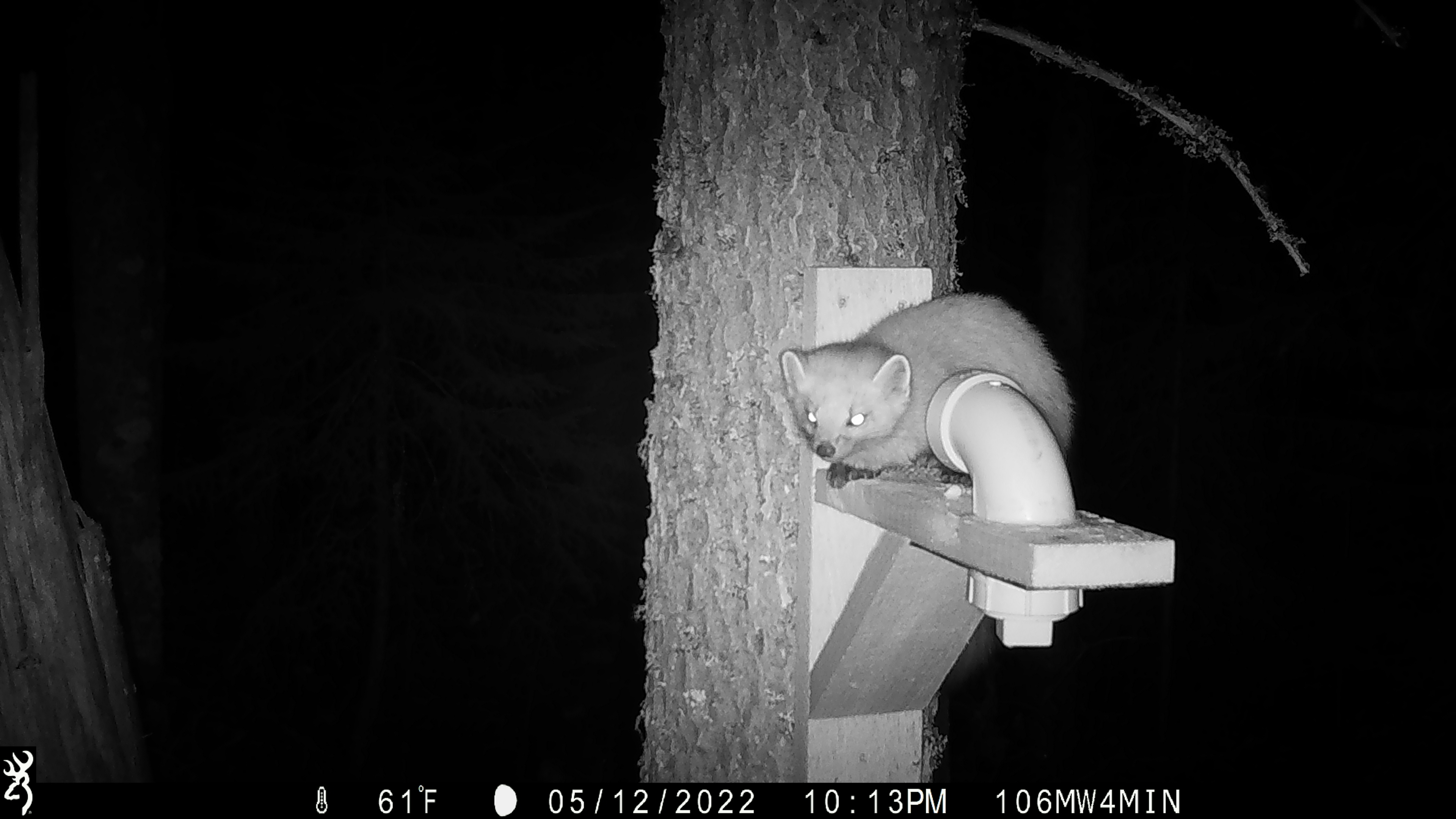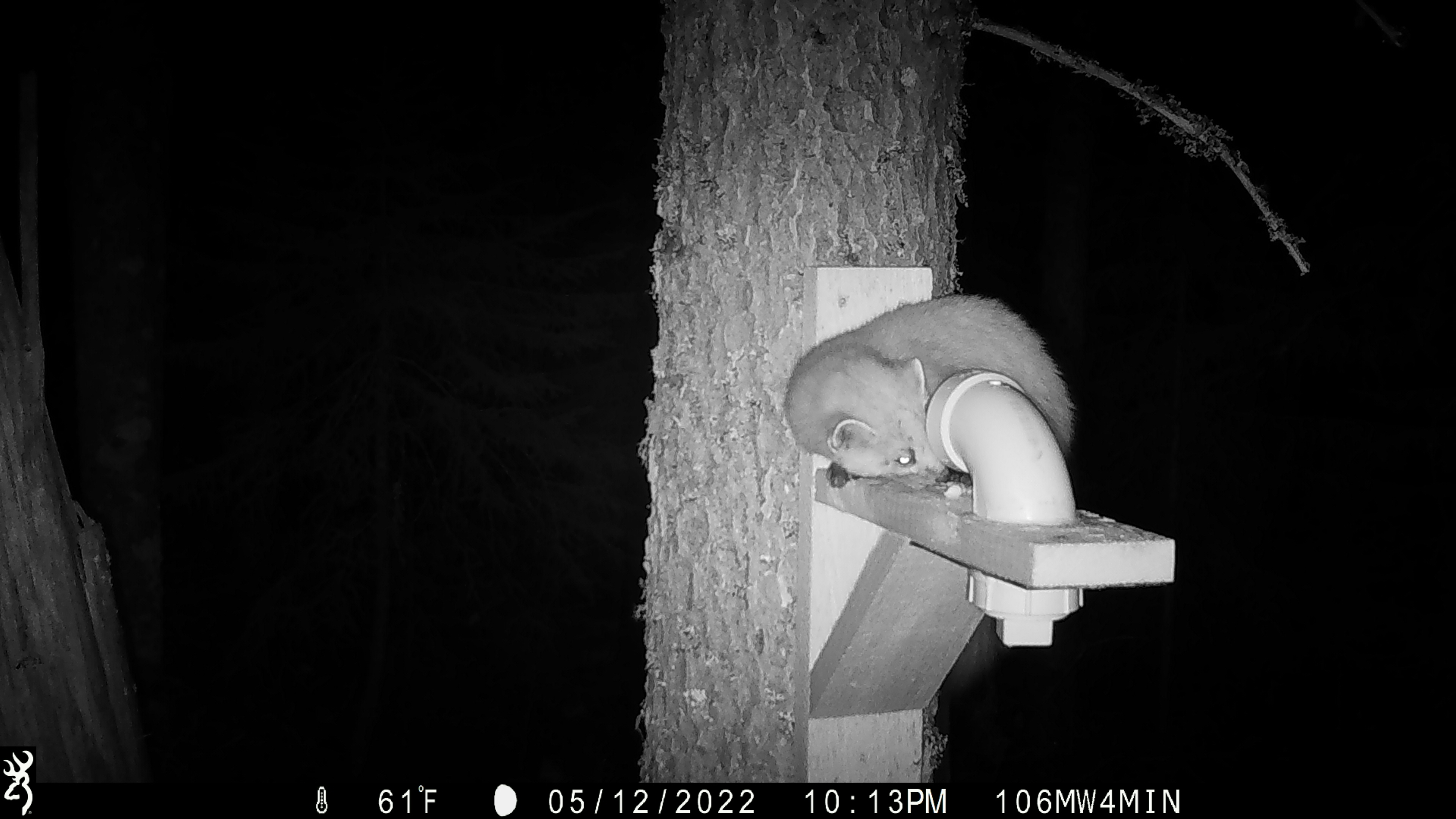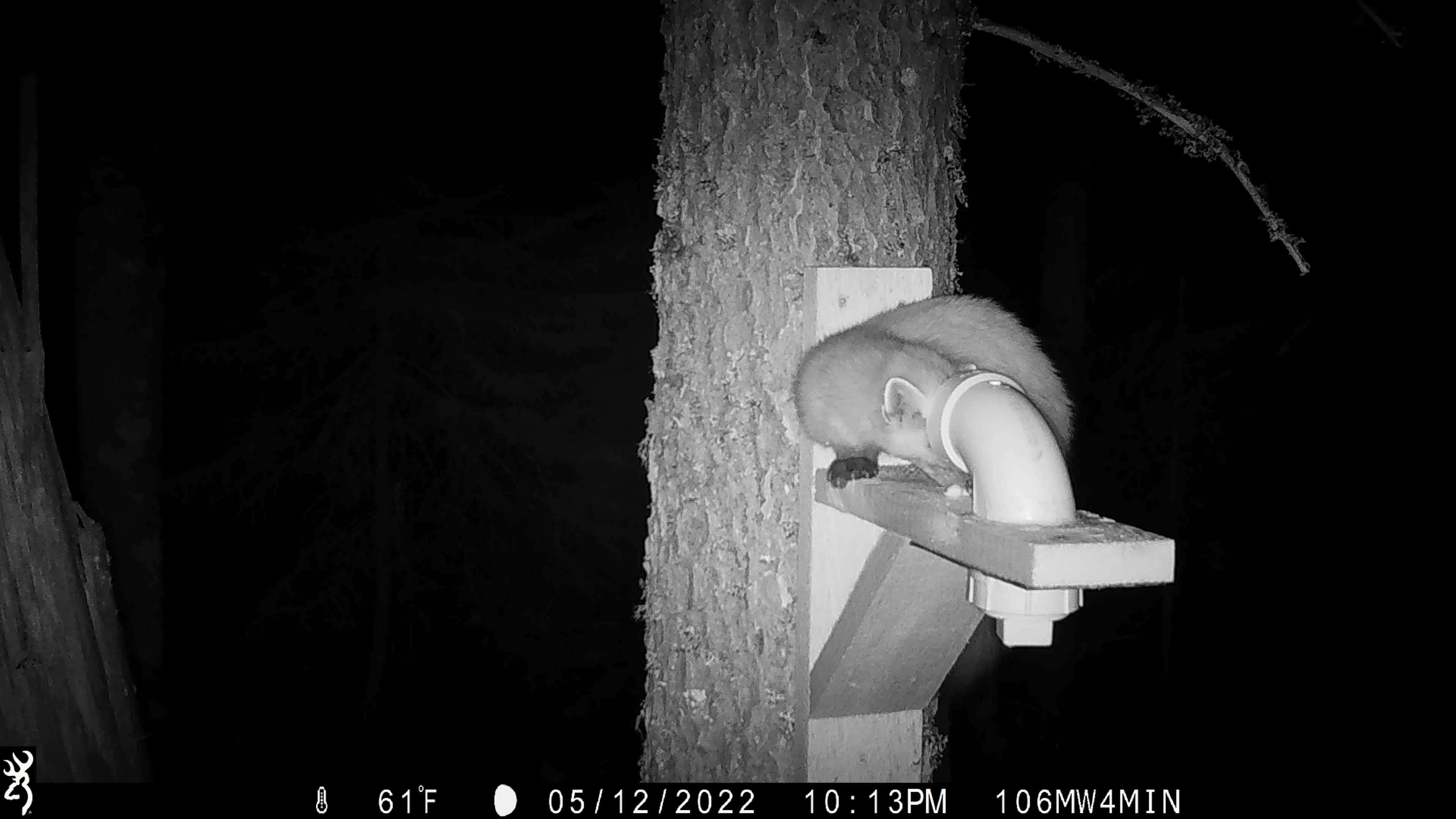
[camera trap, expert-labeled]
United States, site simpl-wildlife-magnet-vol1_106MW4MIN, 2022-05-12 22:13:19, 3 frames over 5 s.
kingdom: Animalia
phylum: Chordata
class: Mammalia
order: Carnivora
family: Mustelidae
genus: Martes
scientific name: Martes americana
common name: american marten